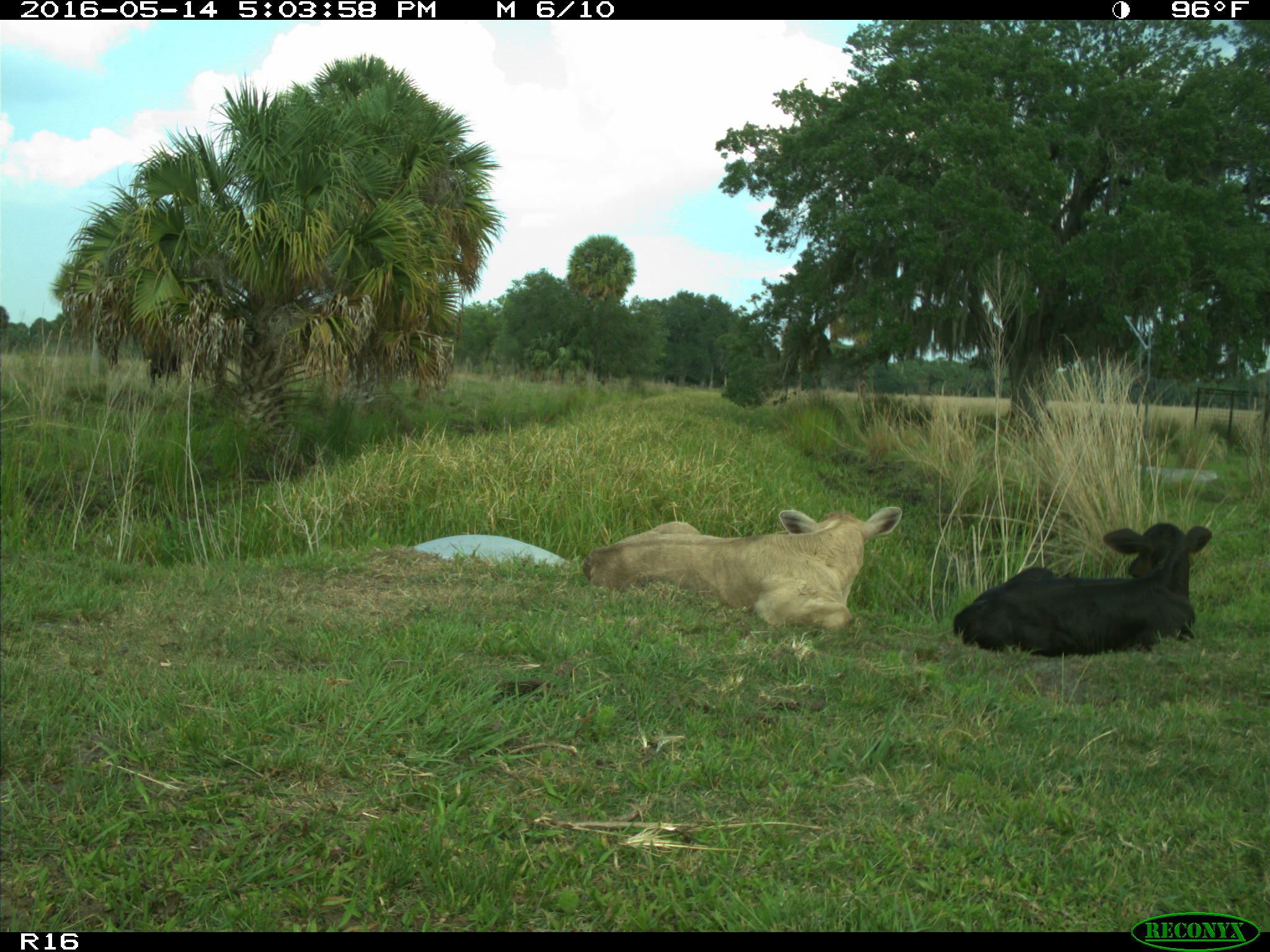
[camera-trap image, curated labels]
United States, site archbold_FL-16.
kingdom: Animalia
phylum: Chordata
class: Mammalia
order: Artiodactyla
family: Bovidae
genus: Bos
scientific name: Bos taurus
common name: domestic cow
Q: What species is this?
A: Bos taurus (domestic cow).